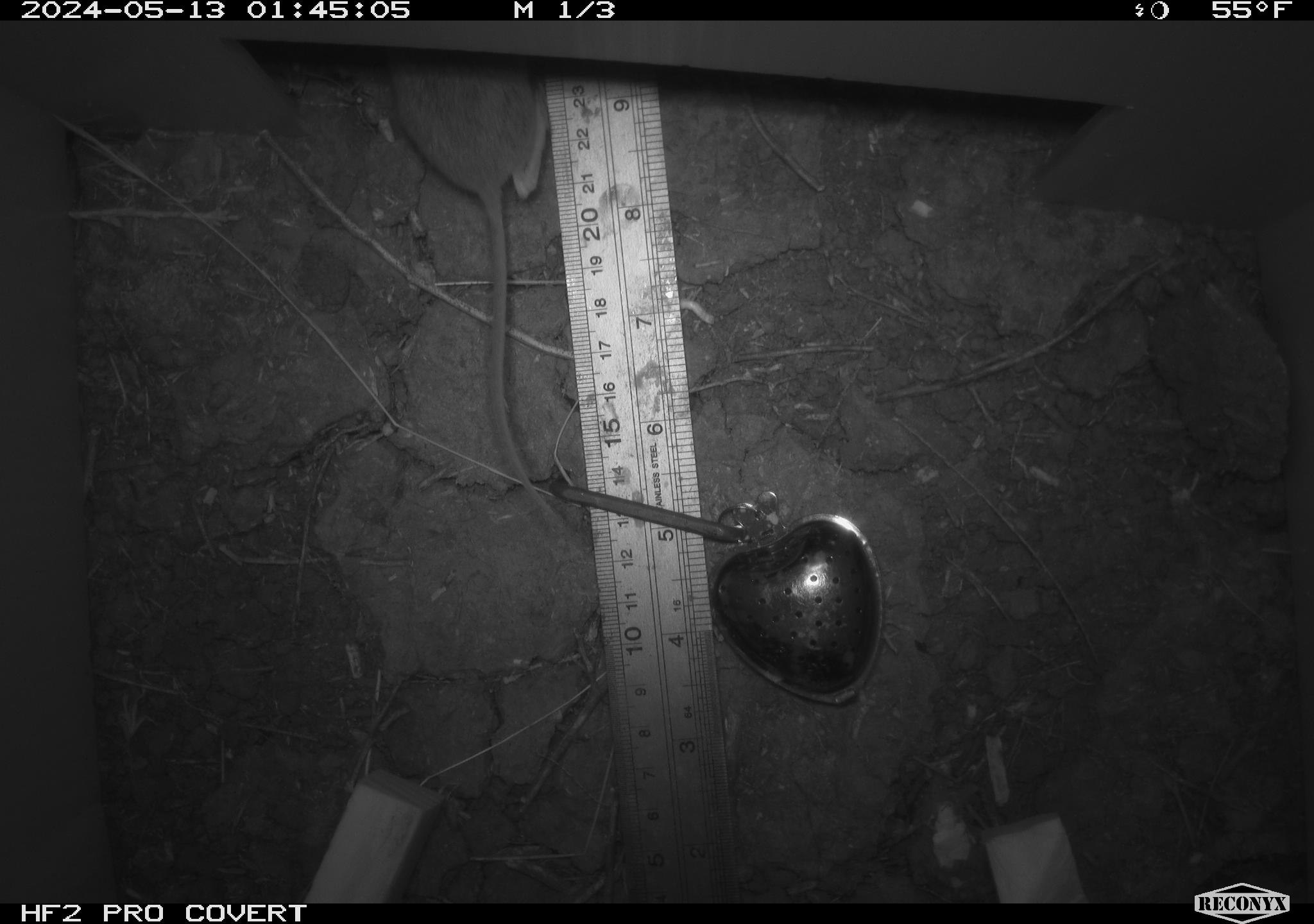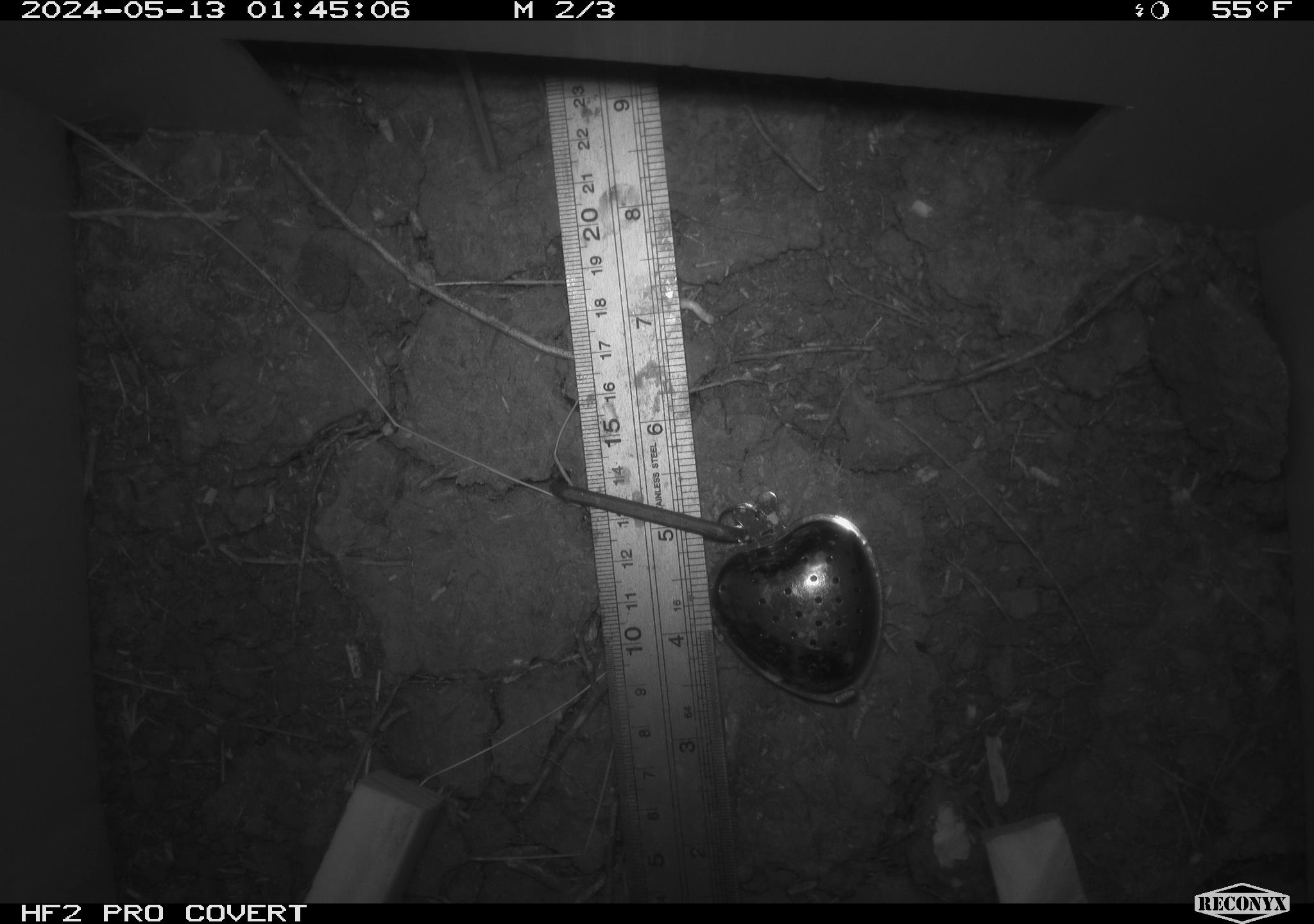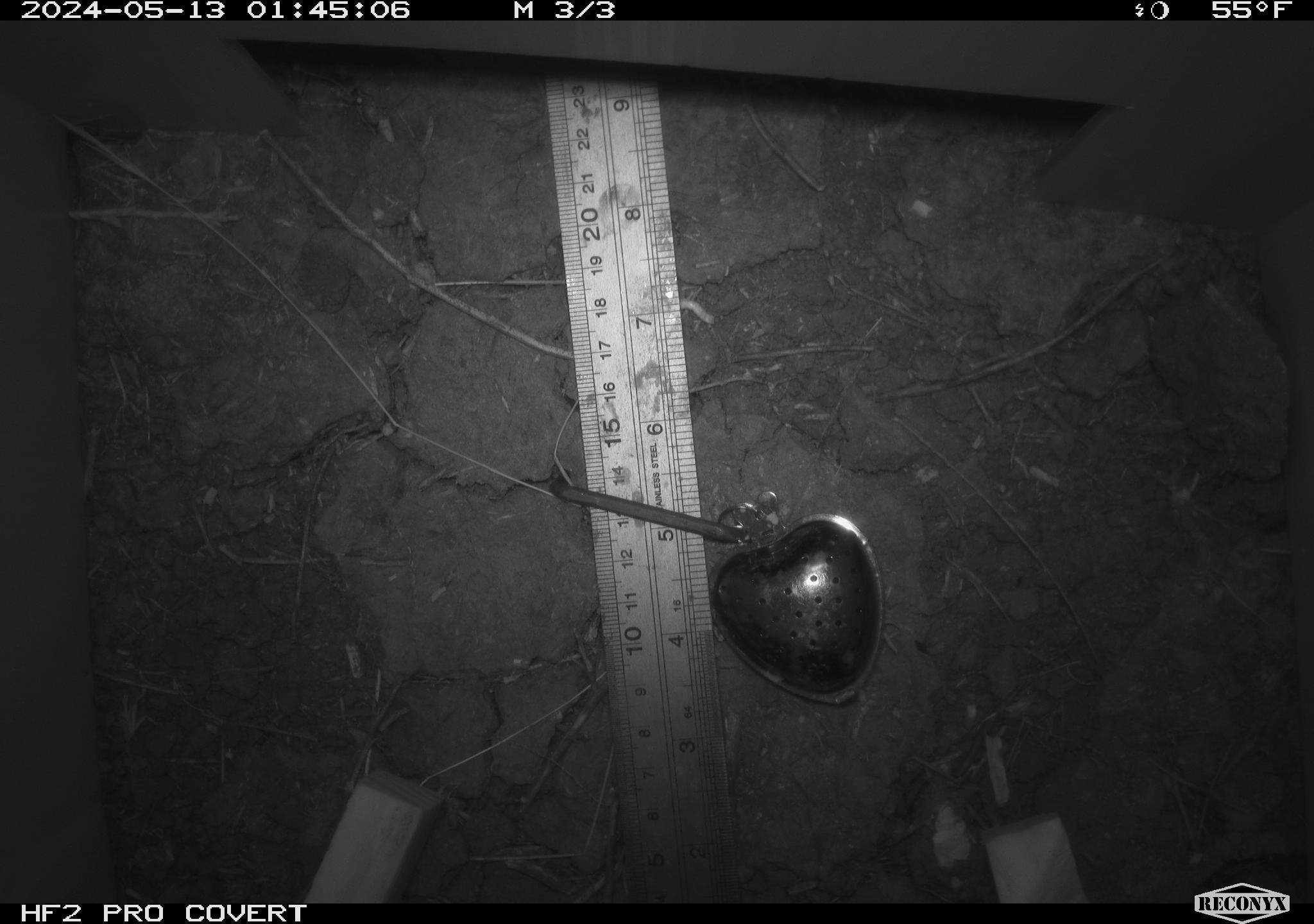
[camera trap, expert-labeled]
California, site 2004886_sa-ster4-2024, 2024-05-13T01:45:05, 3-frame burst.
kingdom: Animalia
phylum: Chordata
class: Mammalia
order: Rodentia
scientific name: Rodentia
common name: mouse species